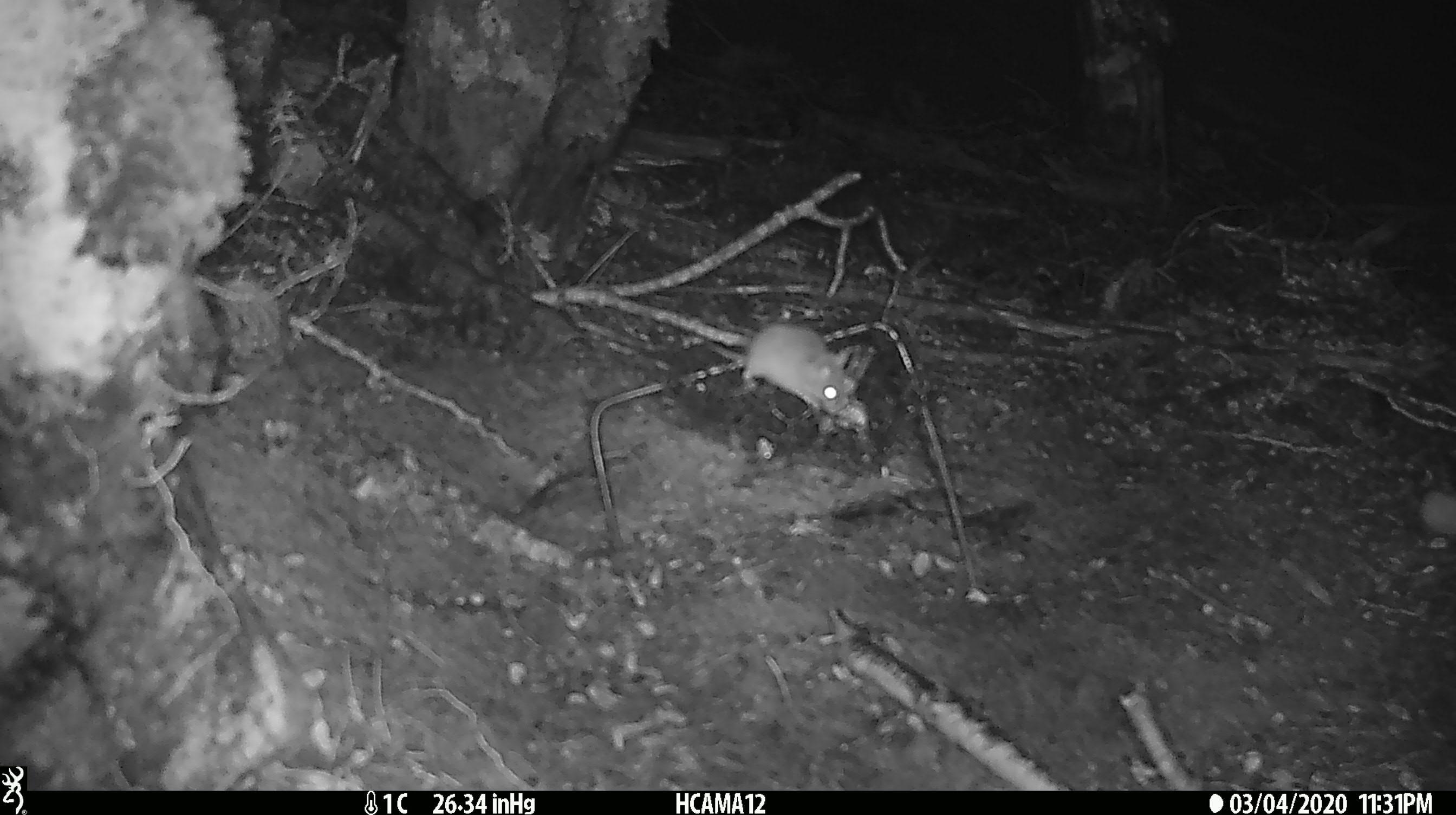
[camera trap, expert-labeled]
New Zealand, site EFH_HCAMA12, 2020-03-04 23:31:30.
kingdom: Animalia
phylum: Chordata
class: Mammalia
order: Rodentia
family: Muridae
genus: Mus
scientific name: Mus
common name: mouse